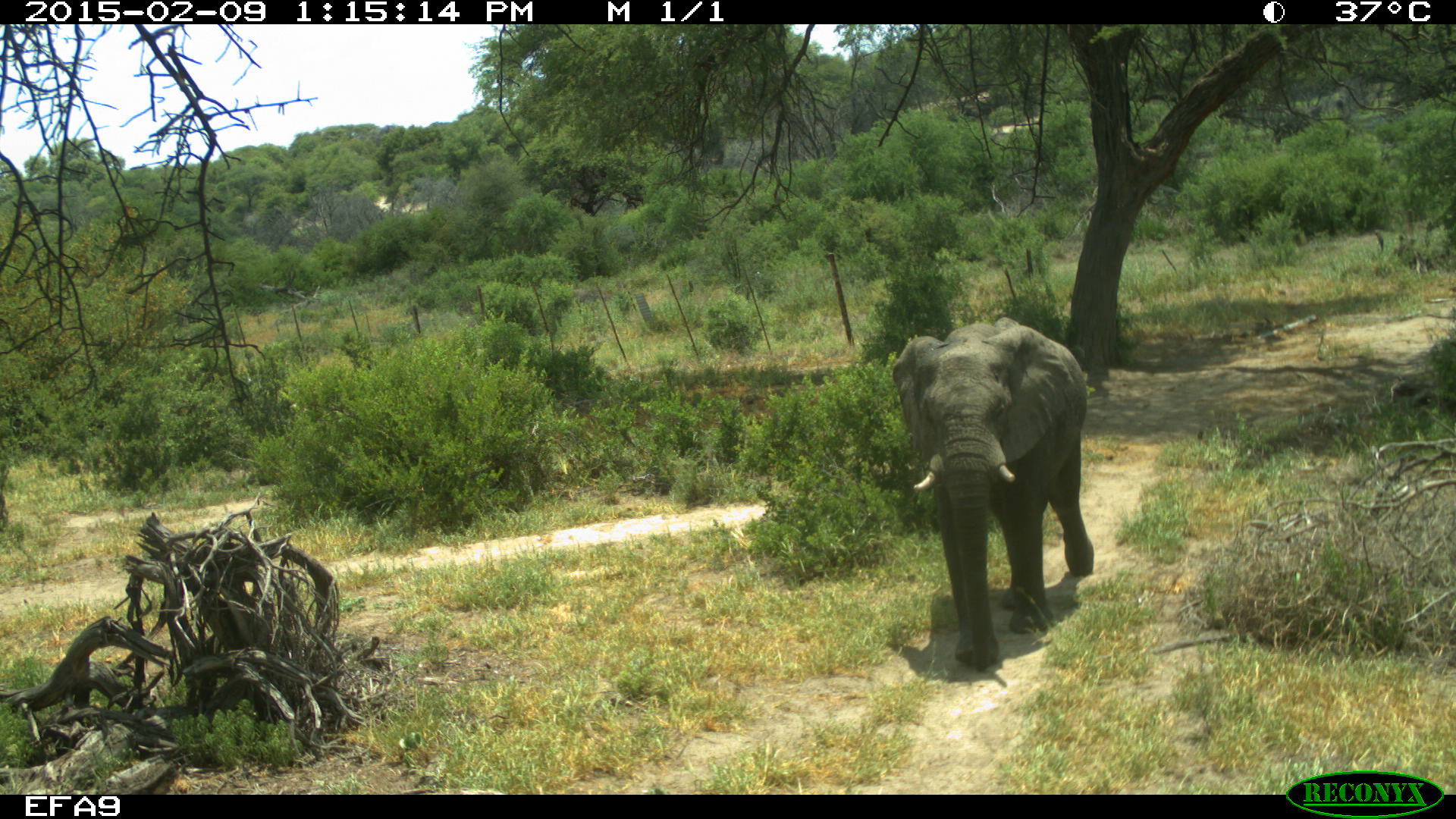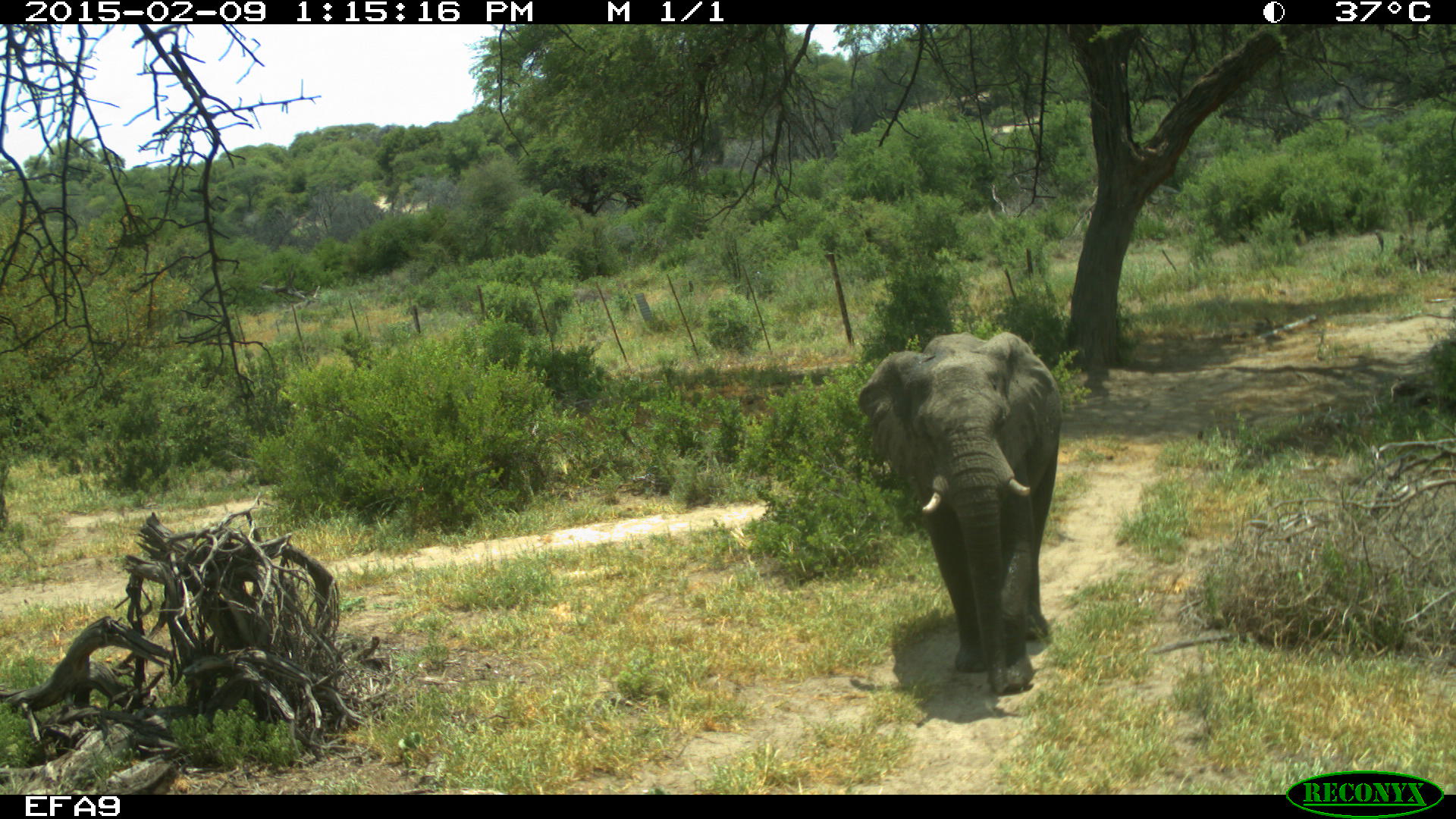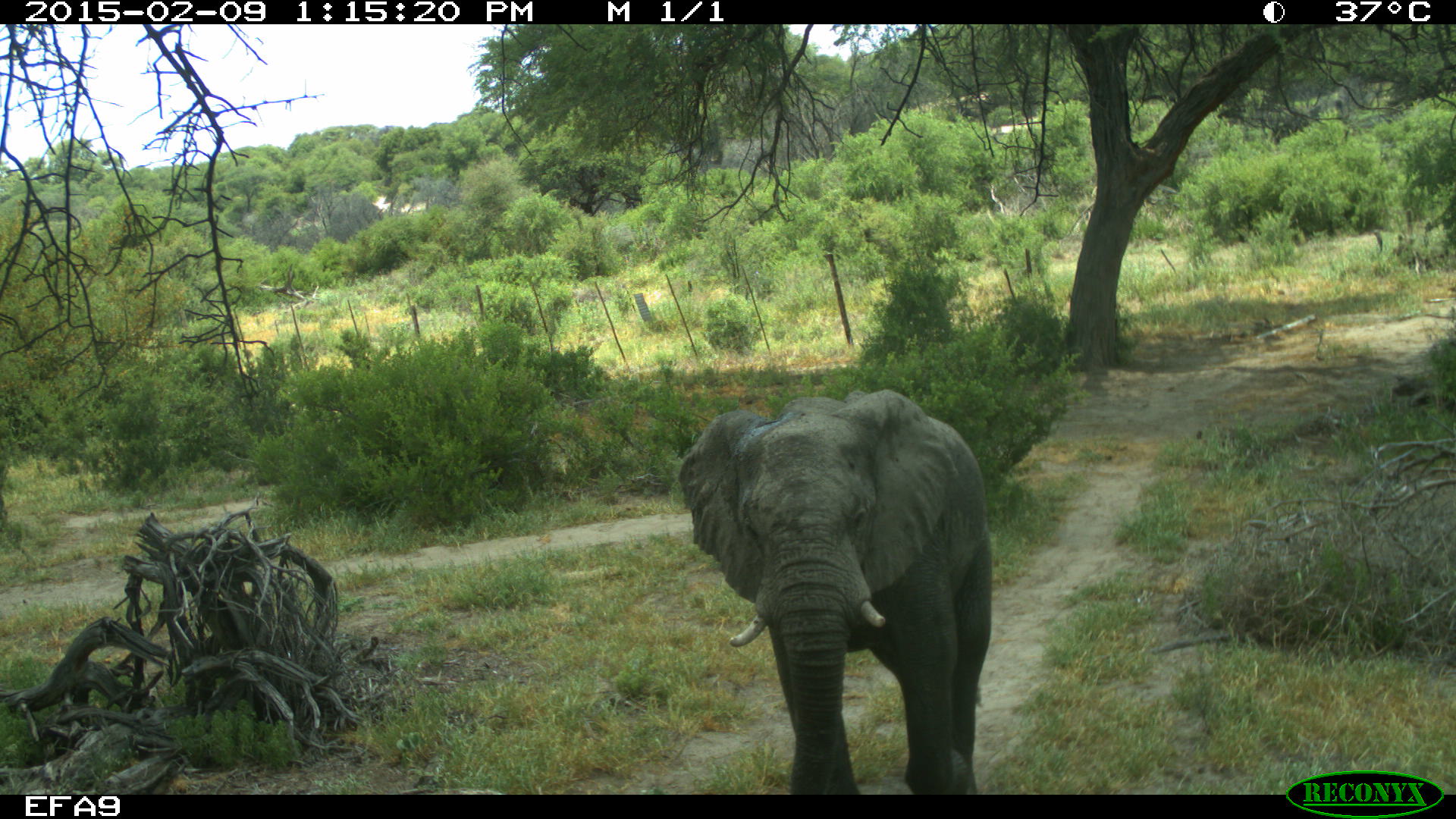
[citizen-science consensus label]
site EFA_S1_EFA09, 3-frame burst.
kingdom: Animalia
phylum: Chordata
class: Mammalia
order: Proboscidea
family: Elephantidae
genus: Loxodonta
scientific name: Loxodonta africana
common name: african bush elephant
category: elephant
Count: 1.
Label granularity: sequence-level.